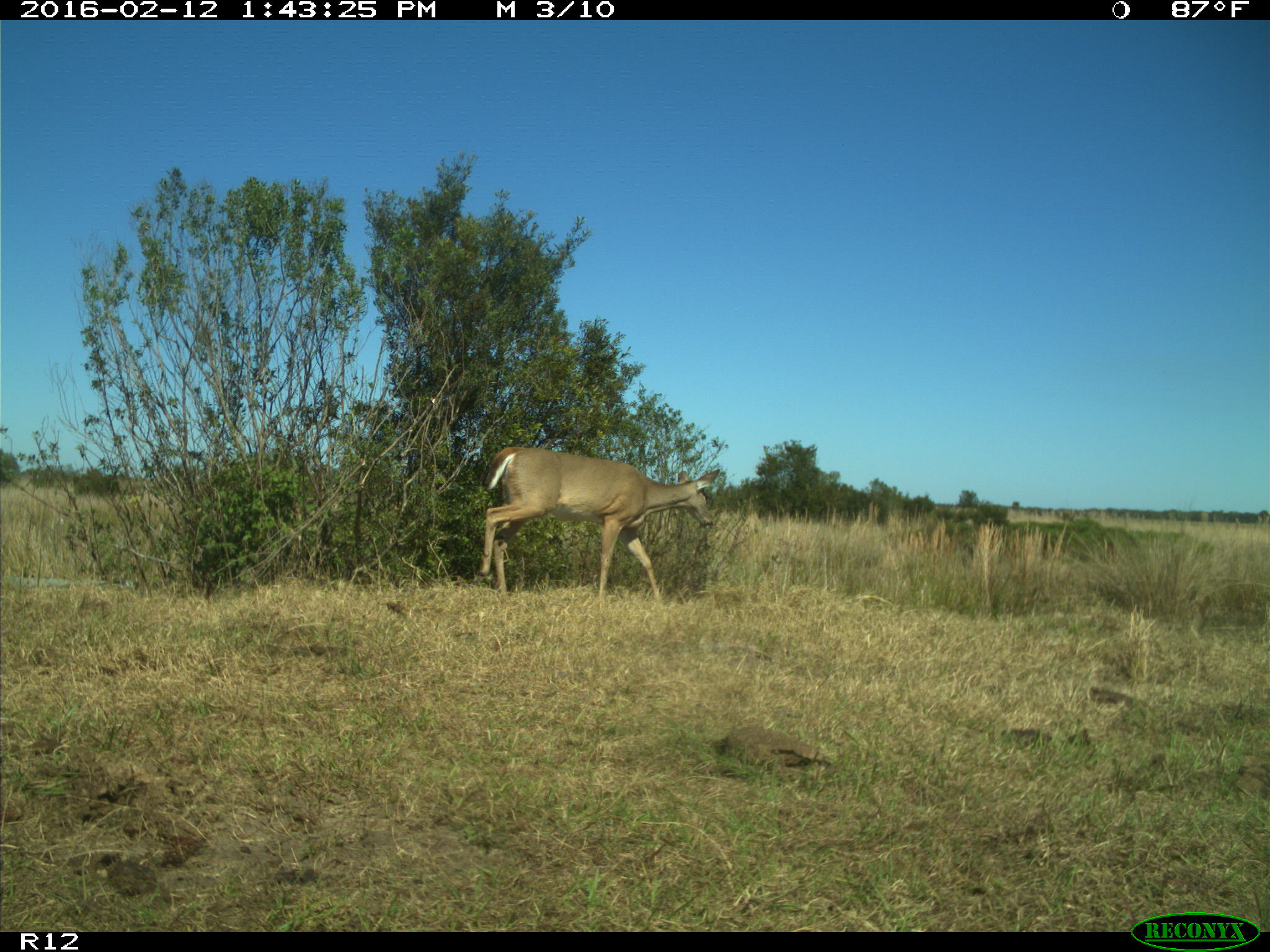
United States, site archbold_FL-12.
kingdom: Animalia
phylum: Chordata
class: Mammalia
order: Artiodactyla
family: Cervidae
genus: Odocoileus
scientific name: Odocoileus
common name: deer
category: unidentified deer